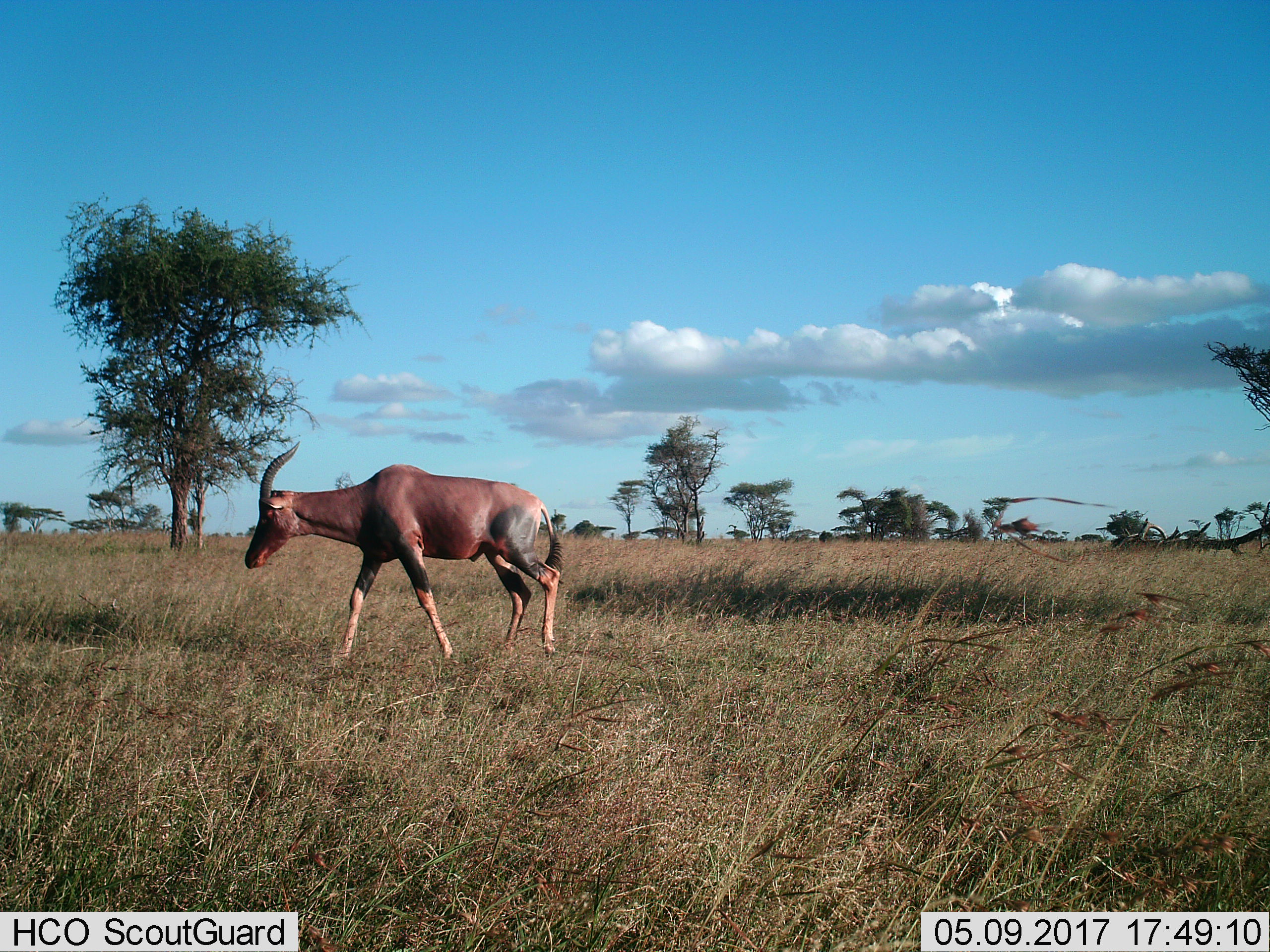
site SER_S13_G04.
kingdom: Animalia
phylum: Chordata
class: Mammalia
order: Artiodactyla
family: Bovidae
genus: Damaliscus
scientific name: Damaliscus lunatus jimela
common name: topi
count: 1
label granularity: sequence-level